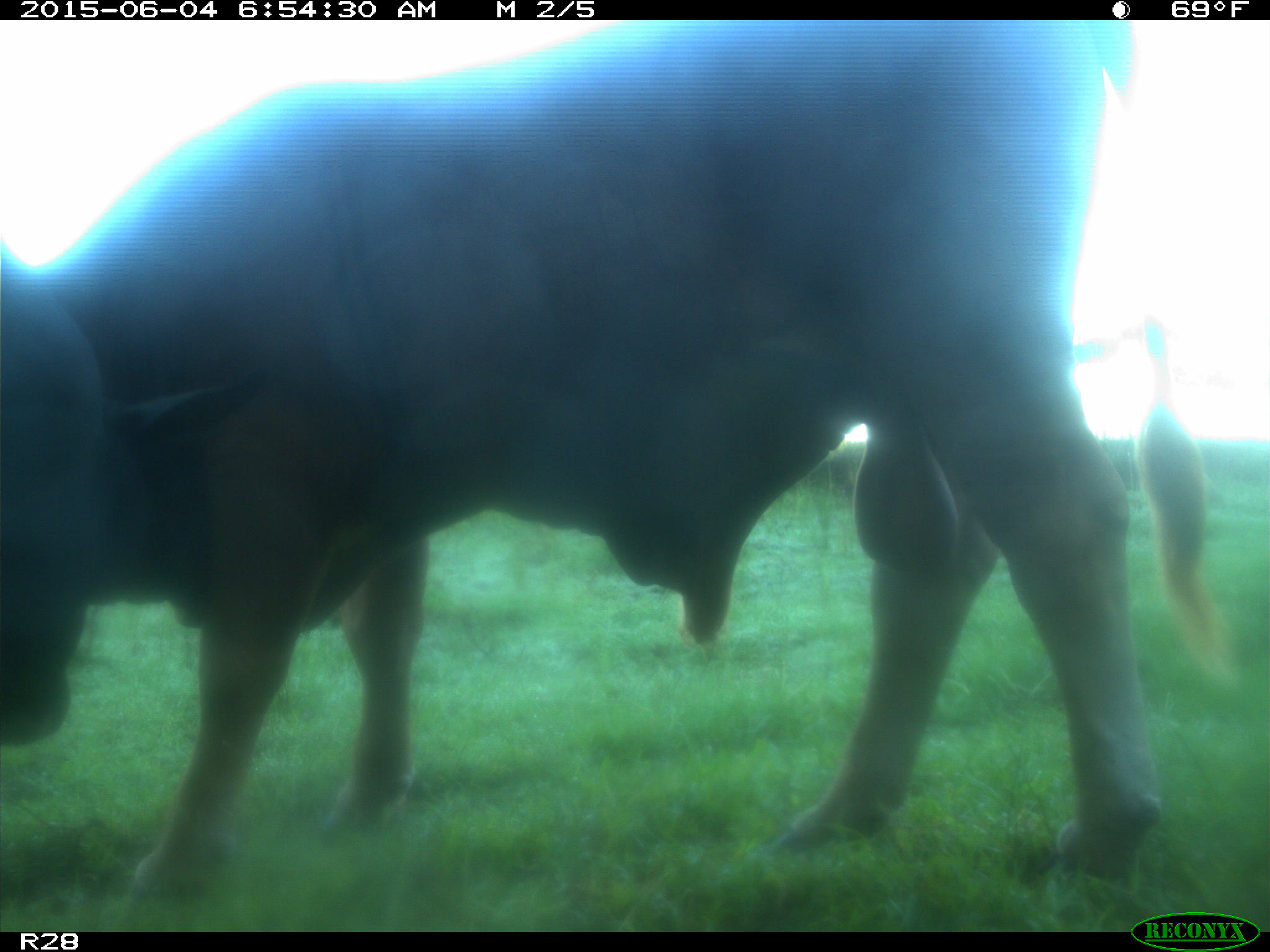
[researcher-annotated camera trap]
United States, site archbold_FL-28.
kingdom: Animalia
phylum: Chordata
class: Mammalia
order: Artiodactyla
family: Bovidae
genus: Bos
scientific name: Bos taurus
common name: domestic cow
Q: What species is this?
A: Bos taurus (domestic cow).